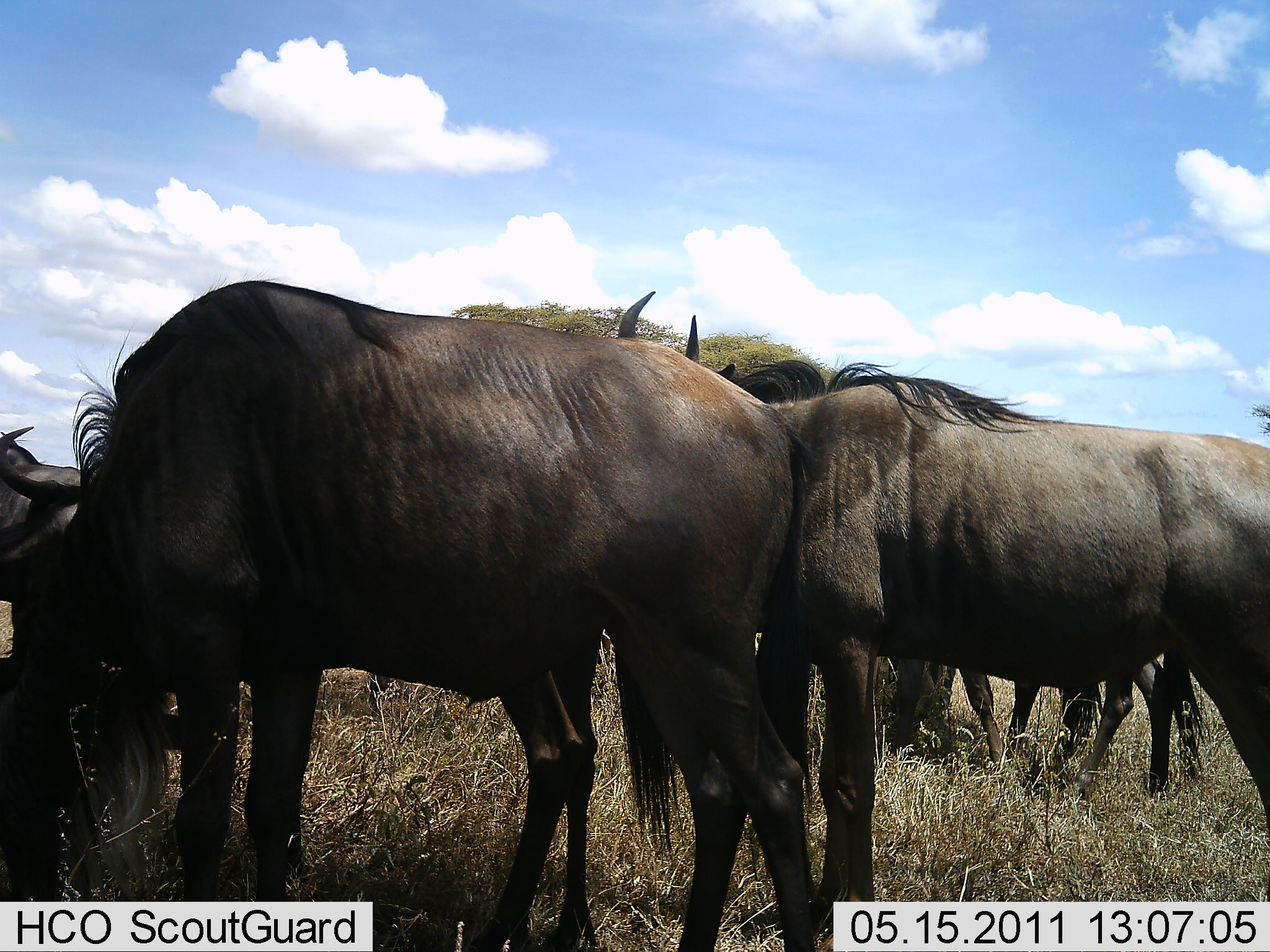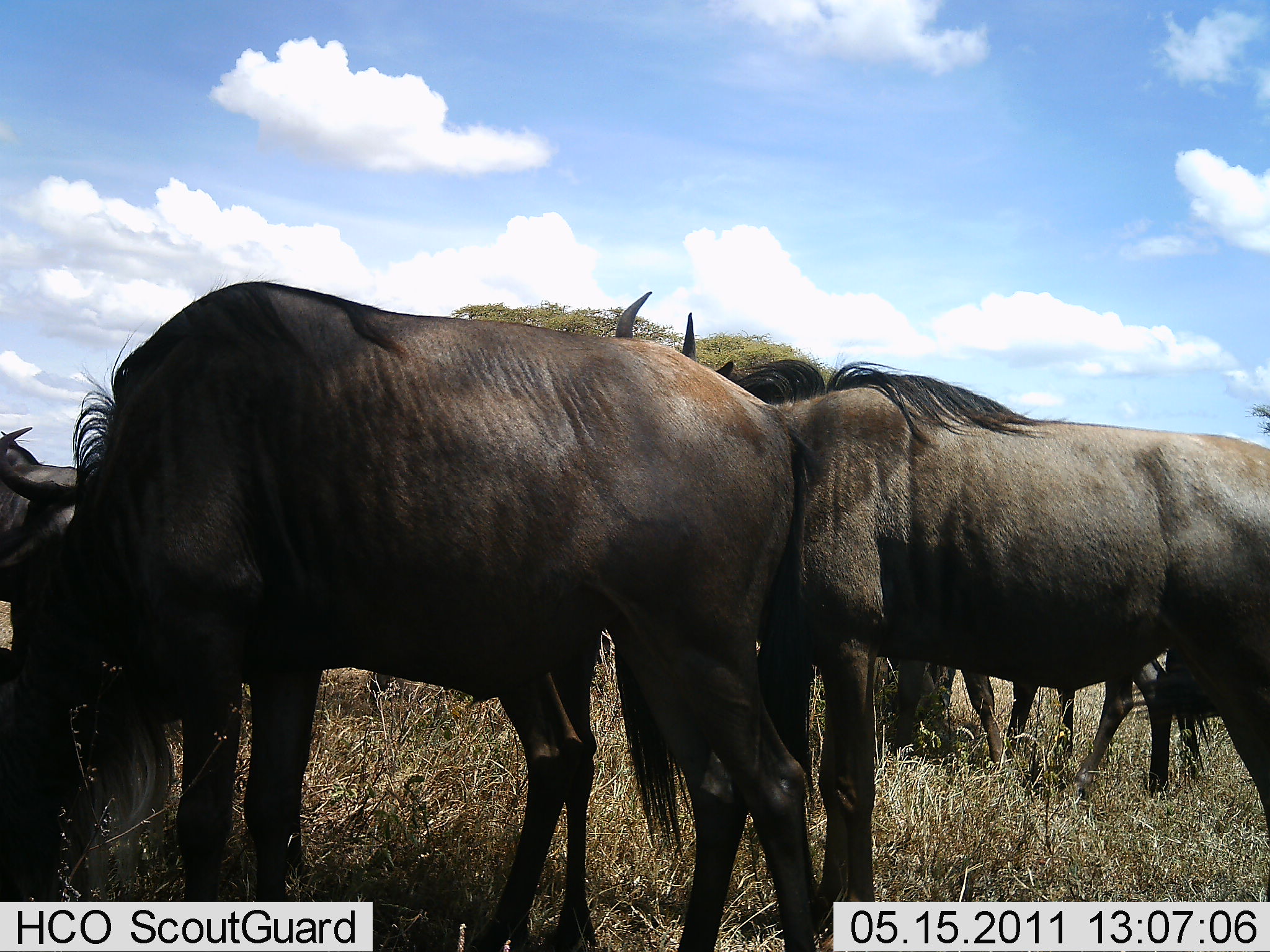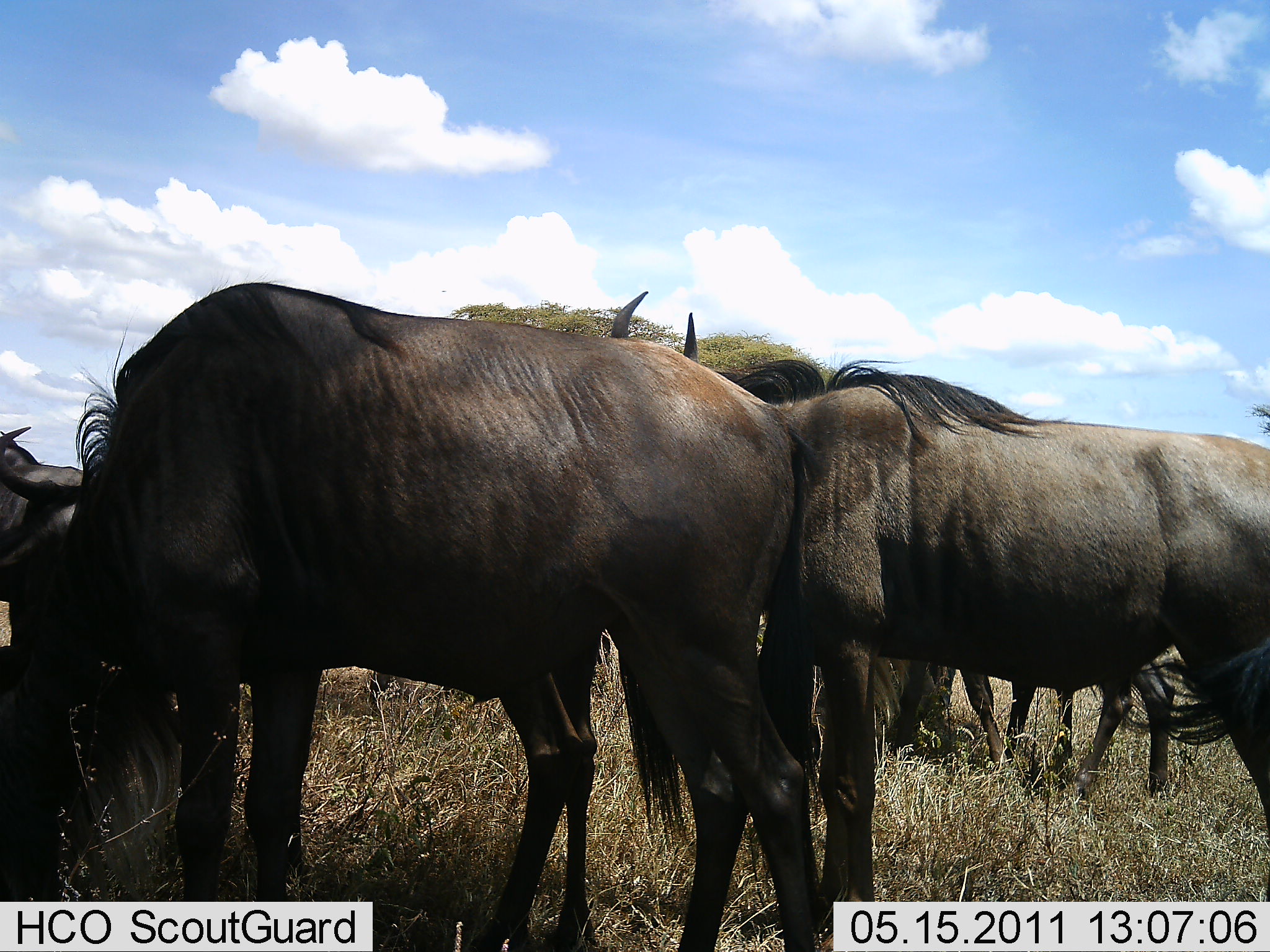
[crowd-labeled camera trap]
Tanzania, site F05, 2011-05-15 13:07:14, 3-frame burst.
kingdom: Animalia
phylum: Chordata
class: Mammalia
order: Artiodactyla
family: Bovidae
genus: Connochaetes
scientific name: Connochaetes taurinus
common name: blue wildebeest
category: wildebeest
Wildebeest (blue wildebeest) (Connochaetes taurinus), count 4. Behavior (volunteer vote fractions): standing 60%, resting 0%, moving 0%, interacting 0%. Young present (vote fraction): 0%. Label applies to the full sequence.